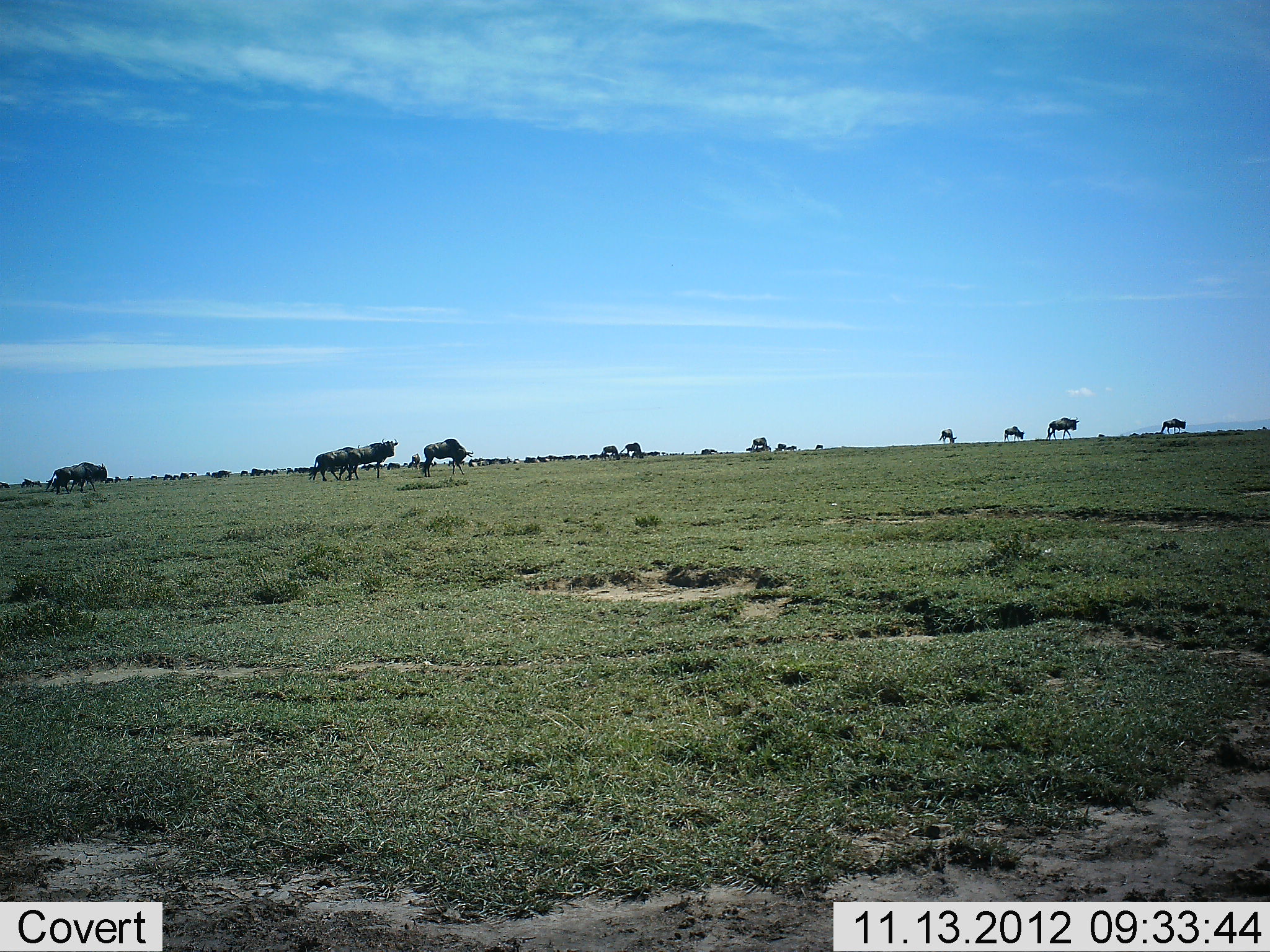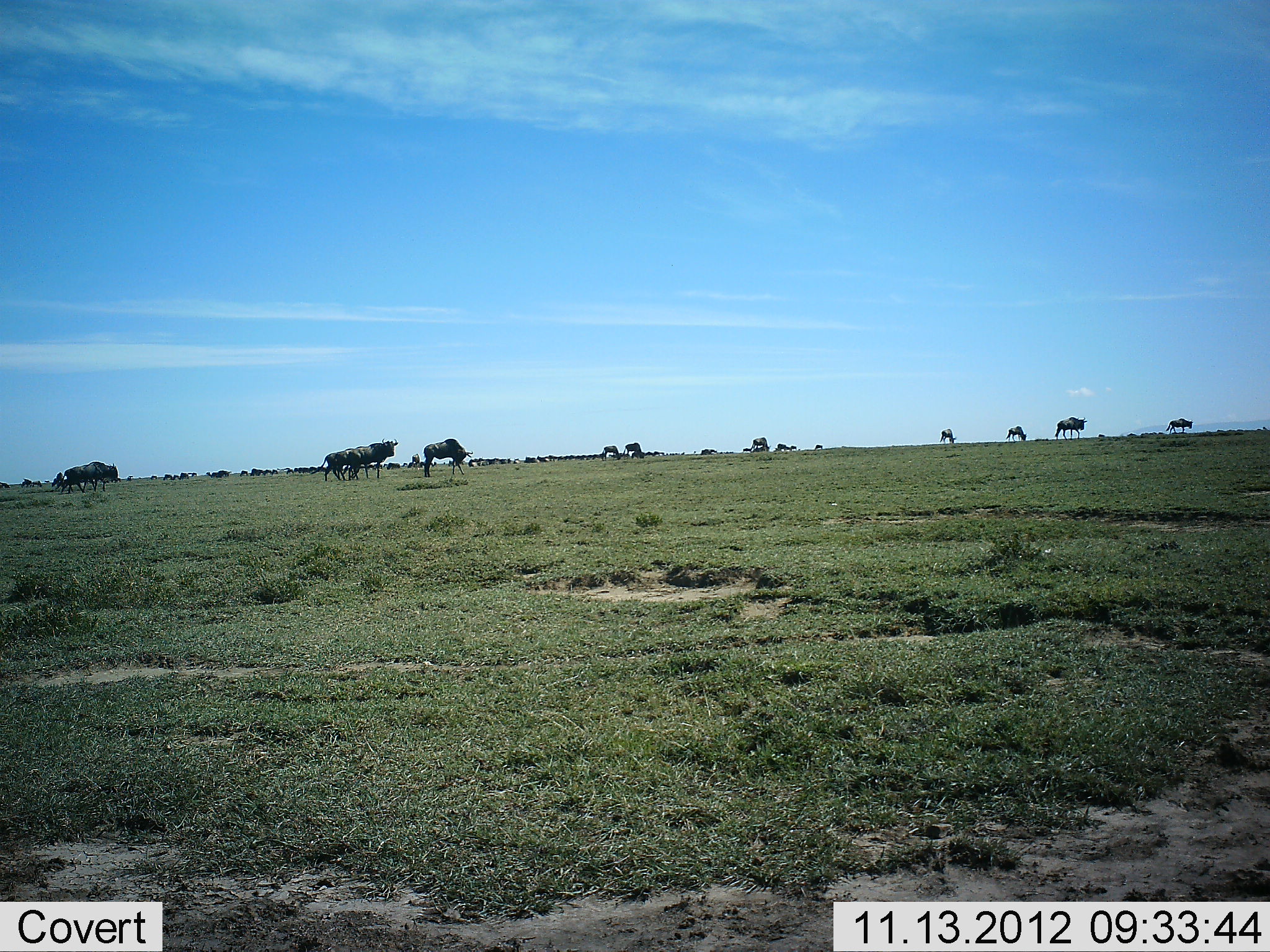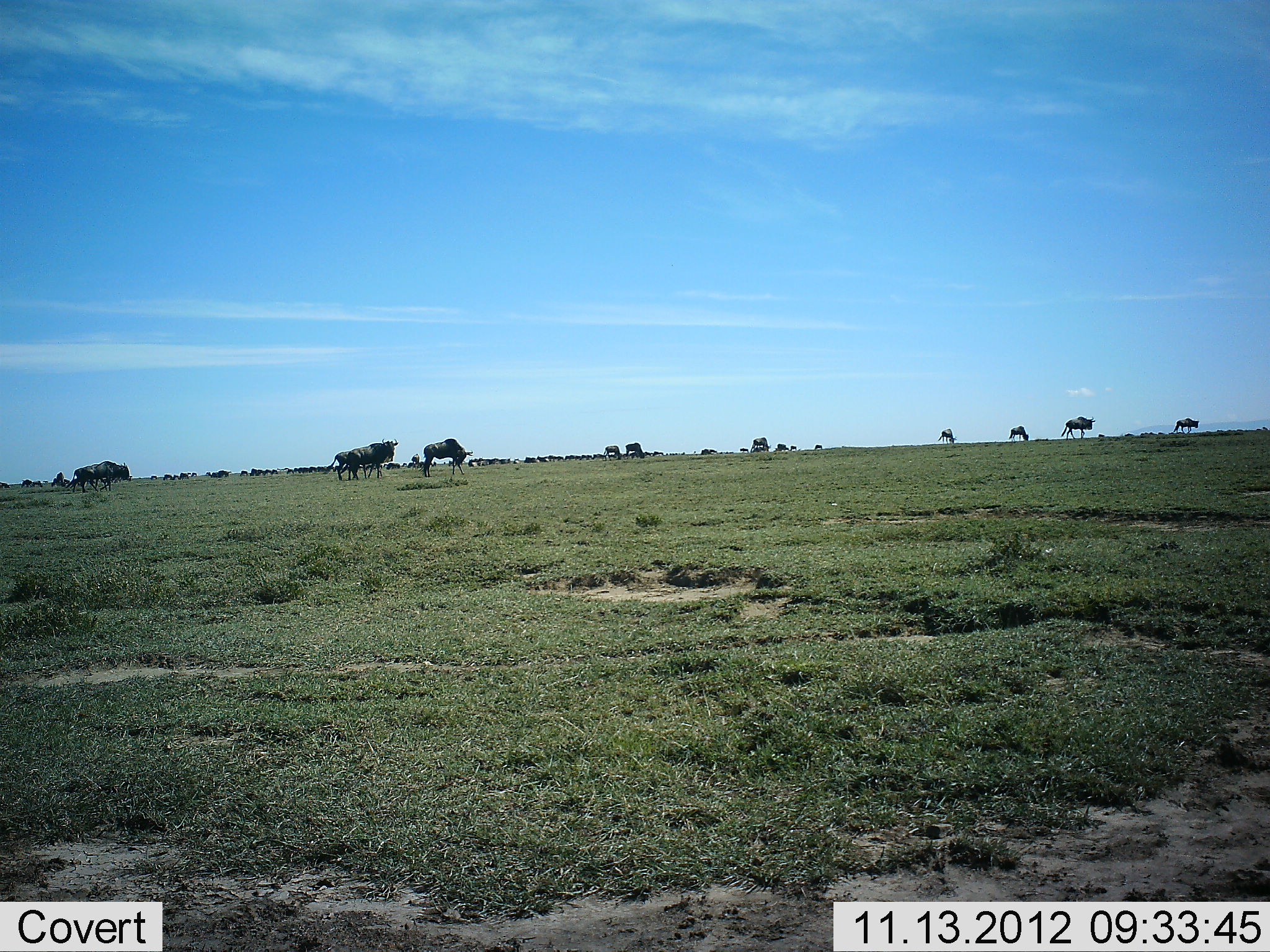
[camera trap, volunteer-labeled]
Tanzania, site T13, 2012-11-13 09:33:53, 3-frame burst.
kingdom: Animalia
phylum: Chordata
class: Mammalia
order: Artiodactyla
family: Bovidae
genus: Connochaetes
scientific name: Connochaetes taurinus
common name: blue wildebeest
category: wildebeest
Wildebeest (blue wildebeest) (Connochaetes taurinus), count 11-50. Behavior (volunteer vote fractions): standing 70%, resting 30%, moving 100%, interacting 0%. Young present (vote fraction): 0%. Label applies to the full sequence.